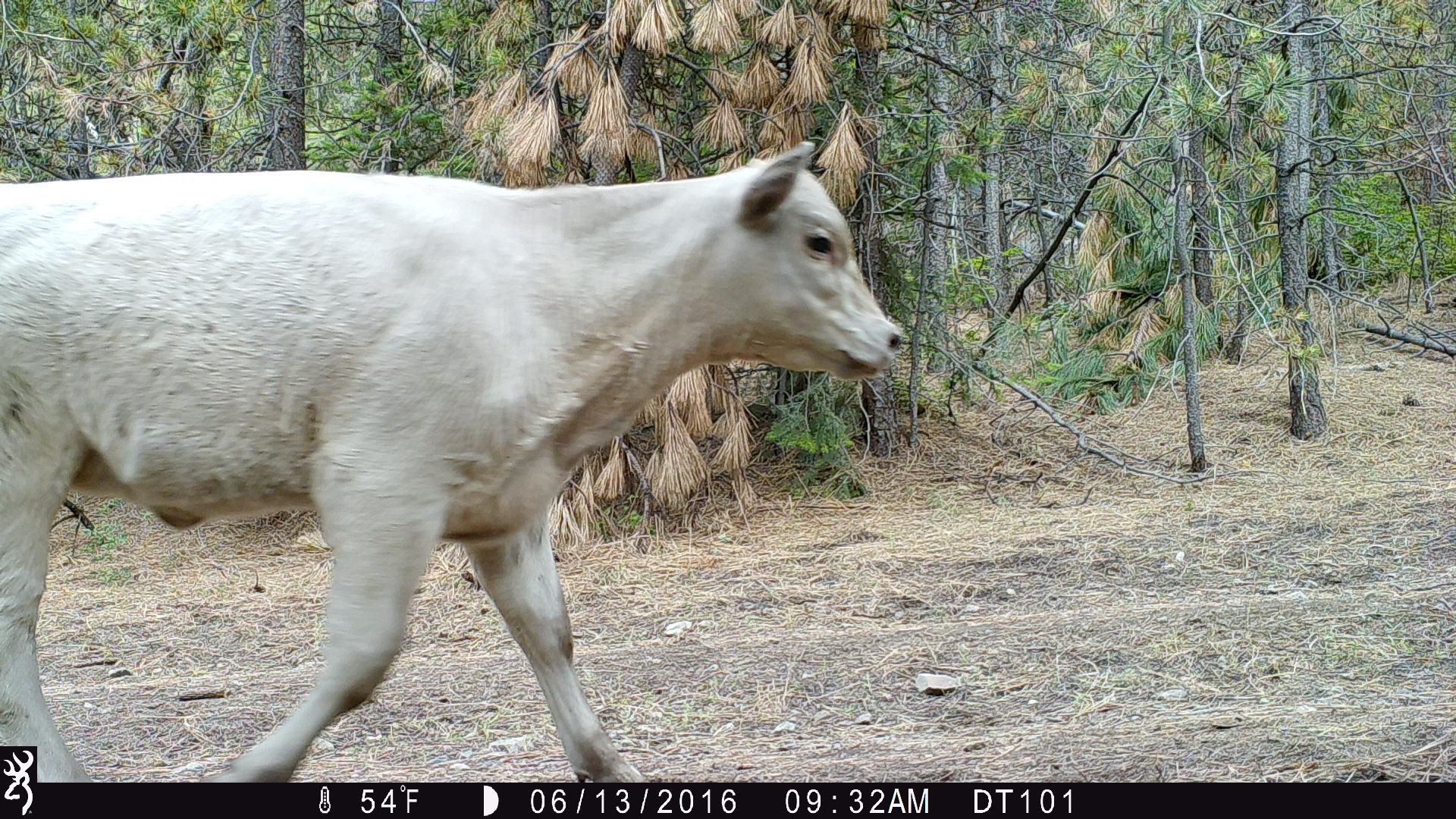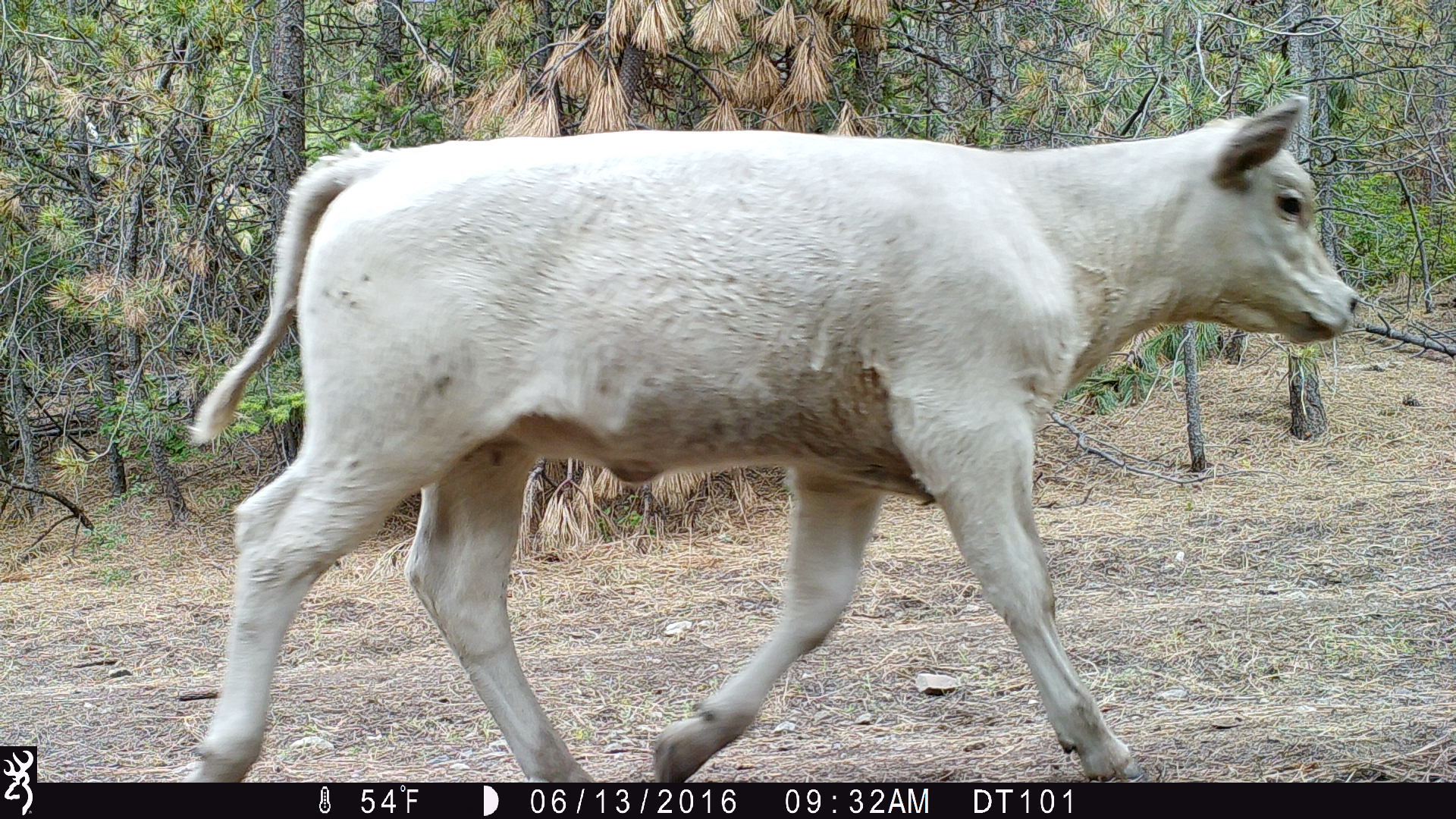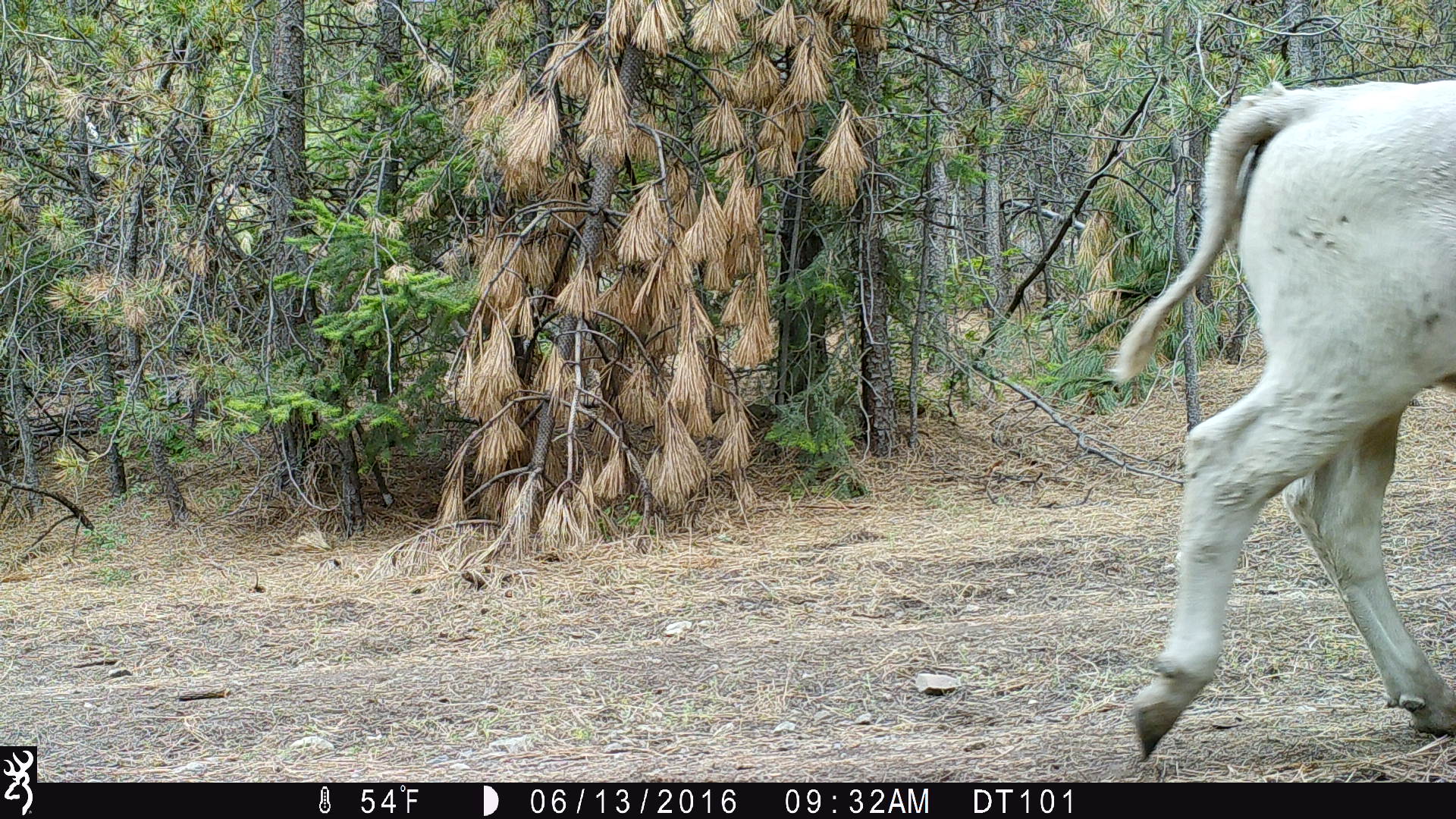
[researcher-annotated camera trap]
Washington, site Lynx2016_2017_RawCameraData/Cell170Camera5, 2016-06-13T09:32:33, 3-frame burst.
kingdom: Animalia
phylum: Chordata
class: Mammalia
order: Artiodactyla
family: Bovidae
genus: Bos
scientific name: Bos taurus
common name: domestic cattle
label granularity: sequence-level